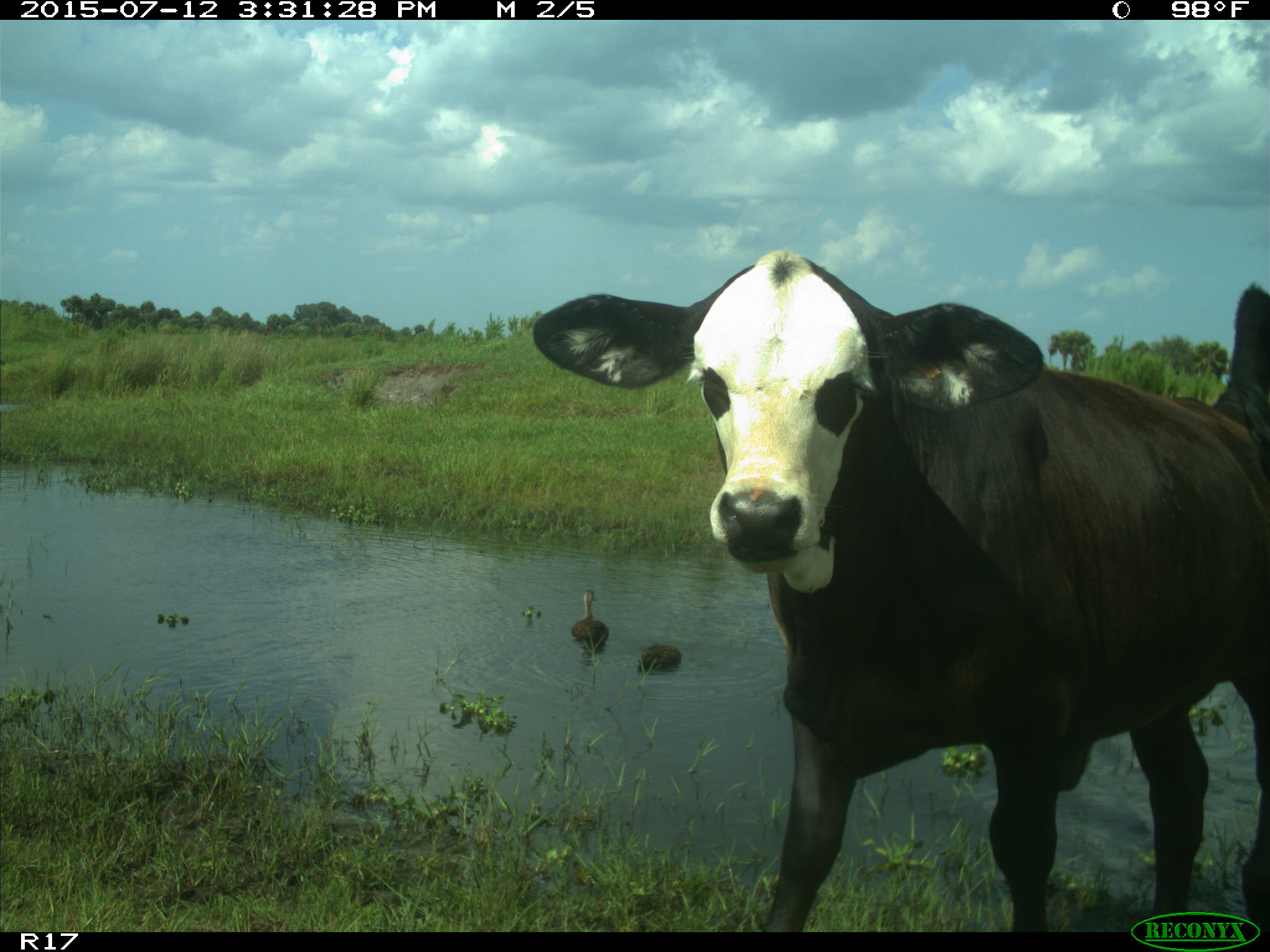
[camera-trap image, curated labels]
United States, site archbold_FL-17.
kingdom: Animalia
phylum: Chordata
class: Mammalia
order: Artiodactyla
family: Bovidae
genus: Bos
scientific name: Bos taurus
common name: domestic cow